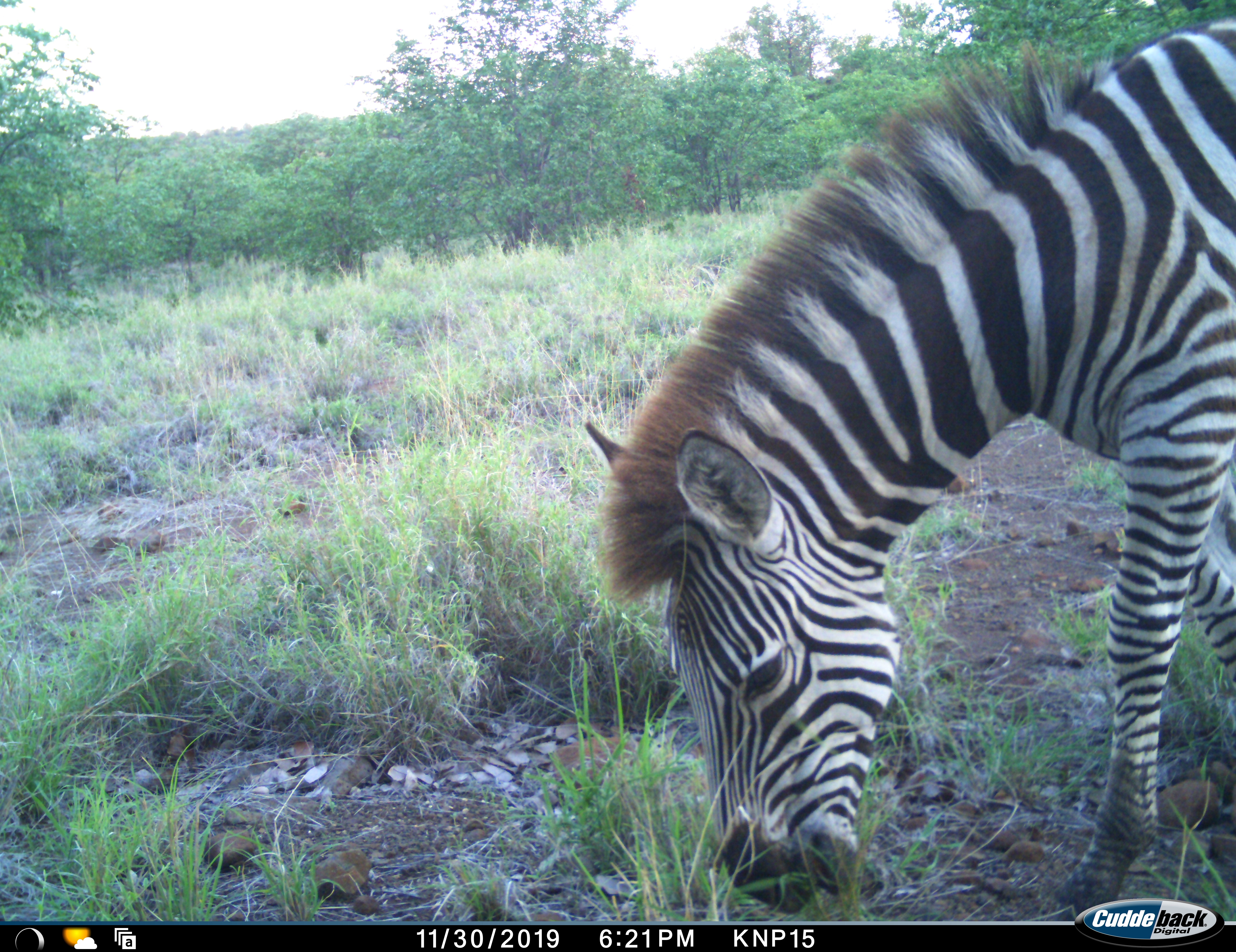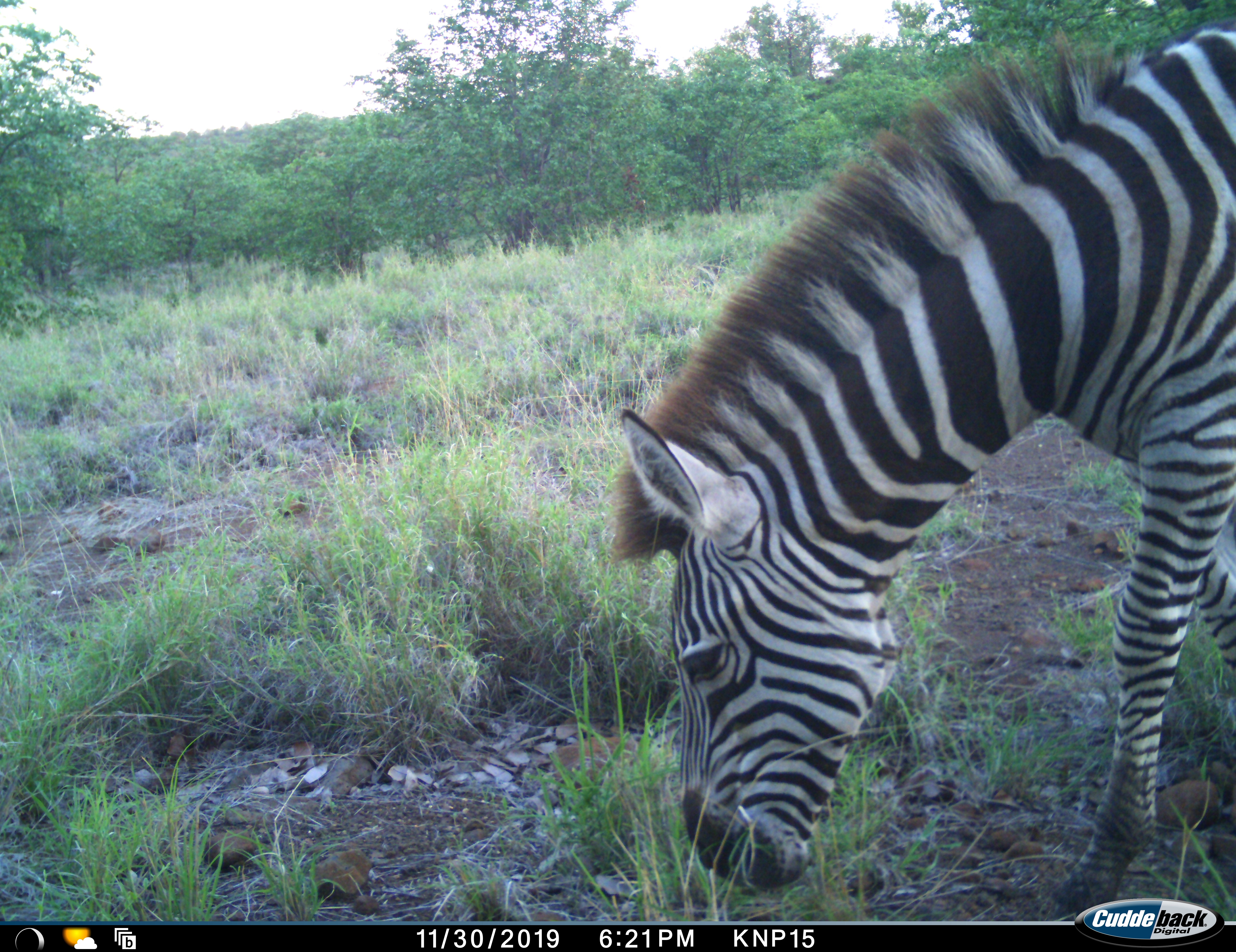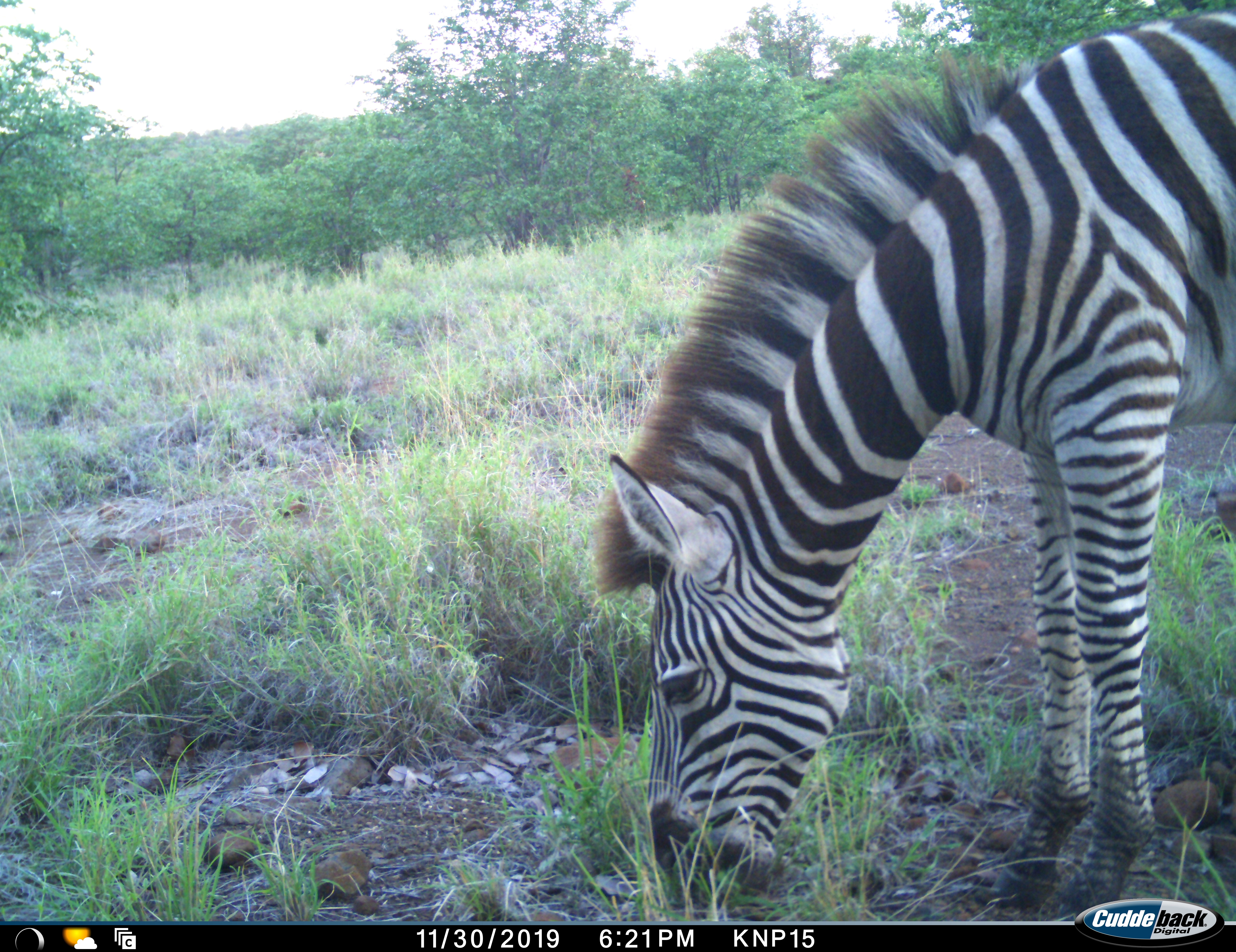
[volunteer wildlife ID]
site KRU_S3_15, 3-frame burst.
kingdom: Animalia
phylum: Chordata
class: Mammalia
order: Perissodactyla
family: Equidae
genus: Equus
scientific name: Equus quagga burchellii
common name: burchell's zebra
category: zebraburchells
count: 1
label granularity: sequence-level